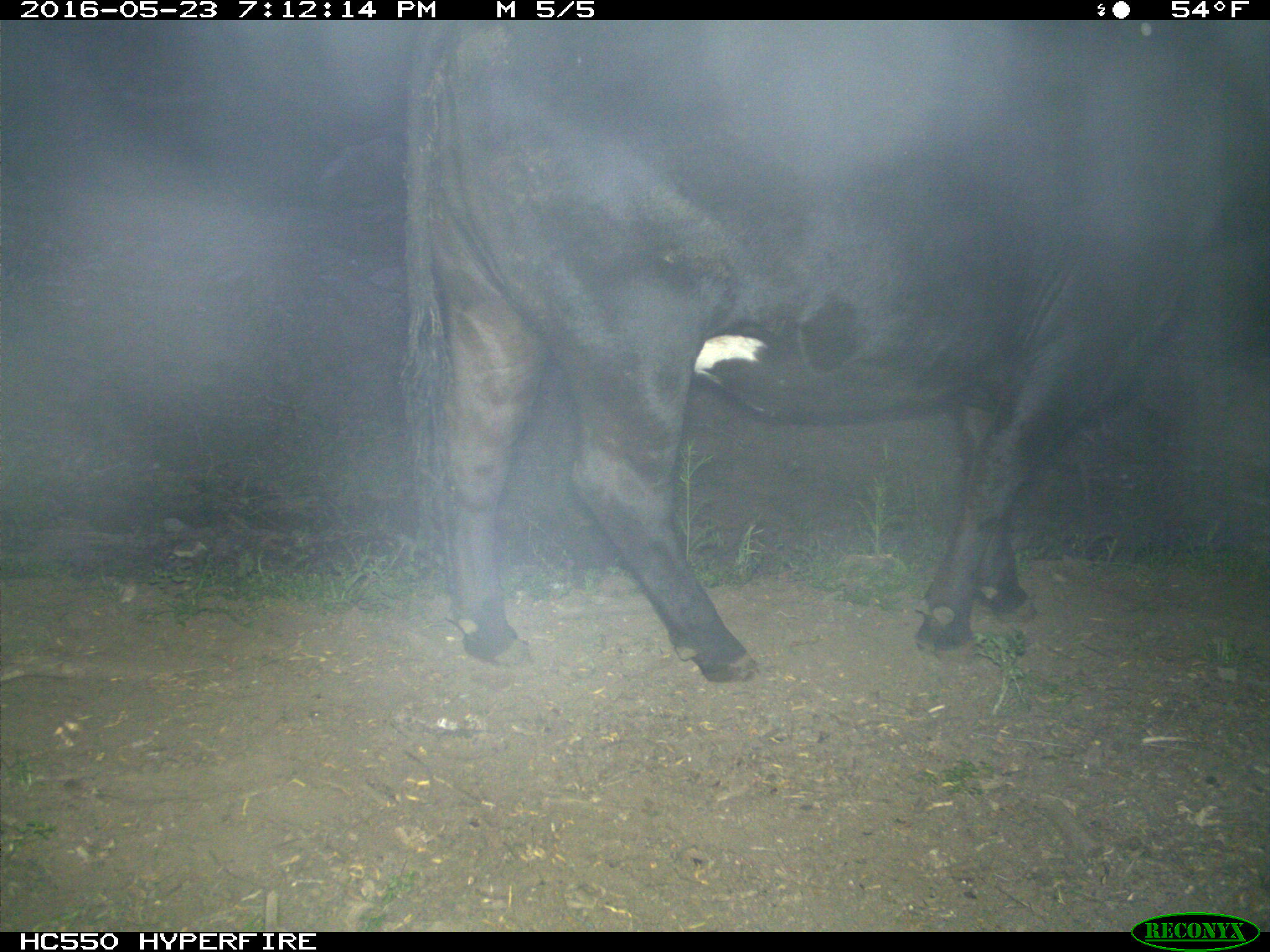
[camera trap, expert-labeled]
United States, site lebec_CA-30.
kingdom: Animalia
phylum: Chordata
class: Mammalia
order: Artiodactyla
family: Bovidae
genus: Bos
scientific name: Bos taurus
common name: domestic cow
Bos taurus (domestic cow).